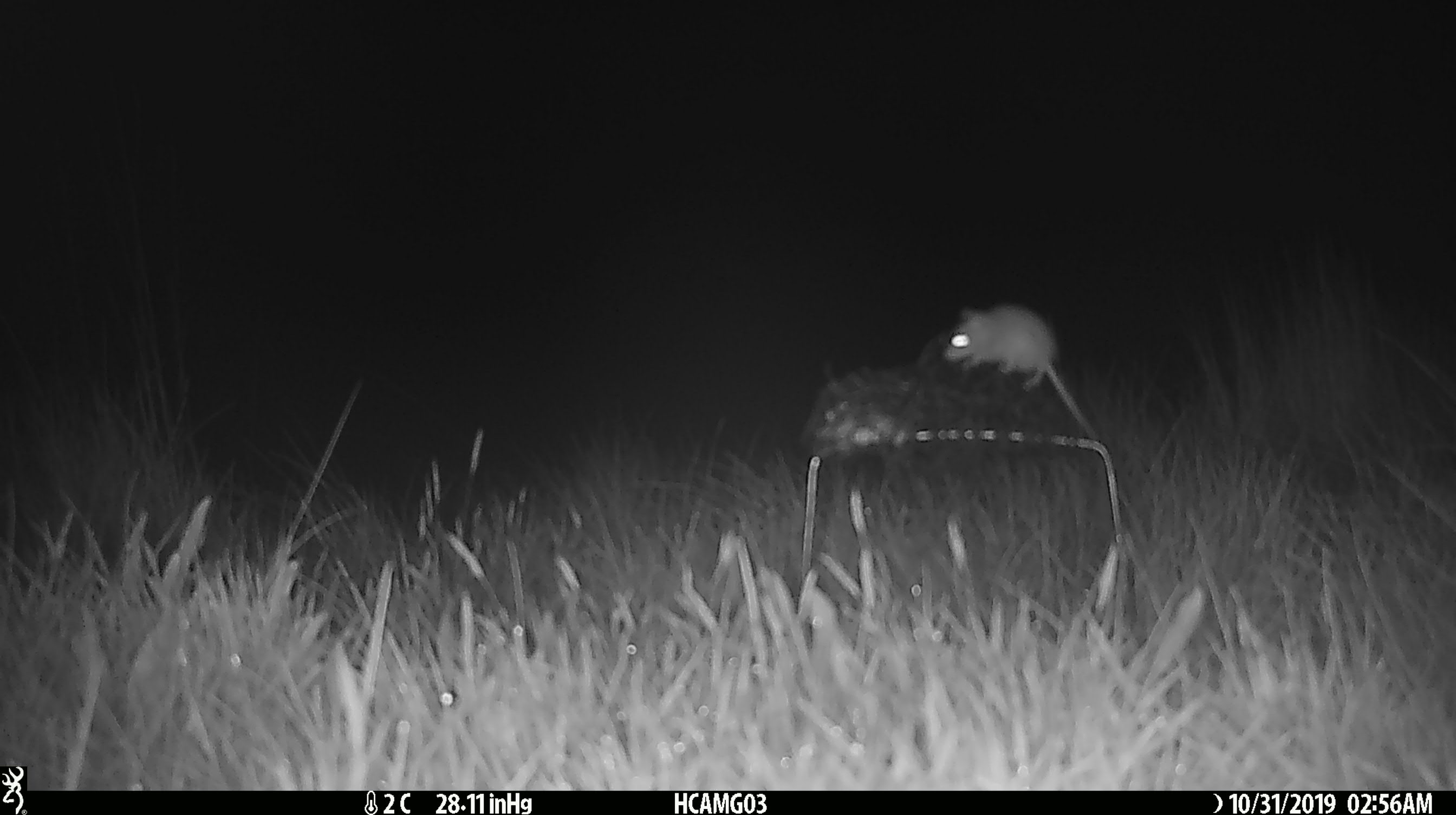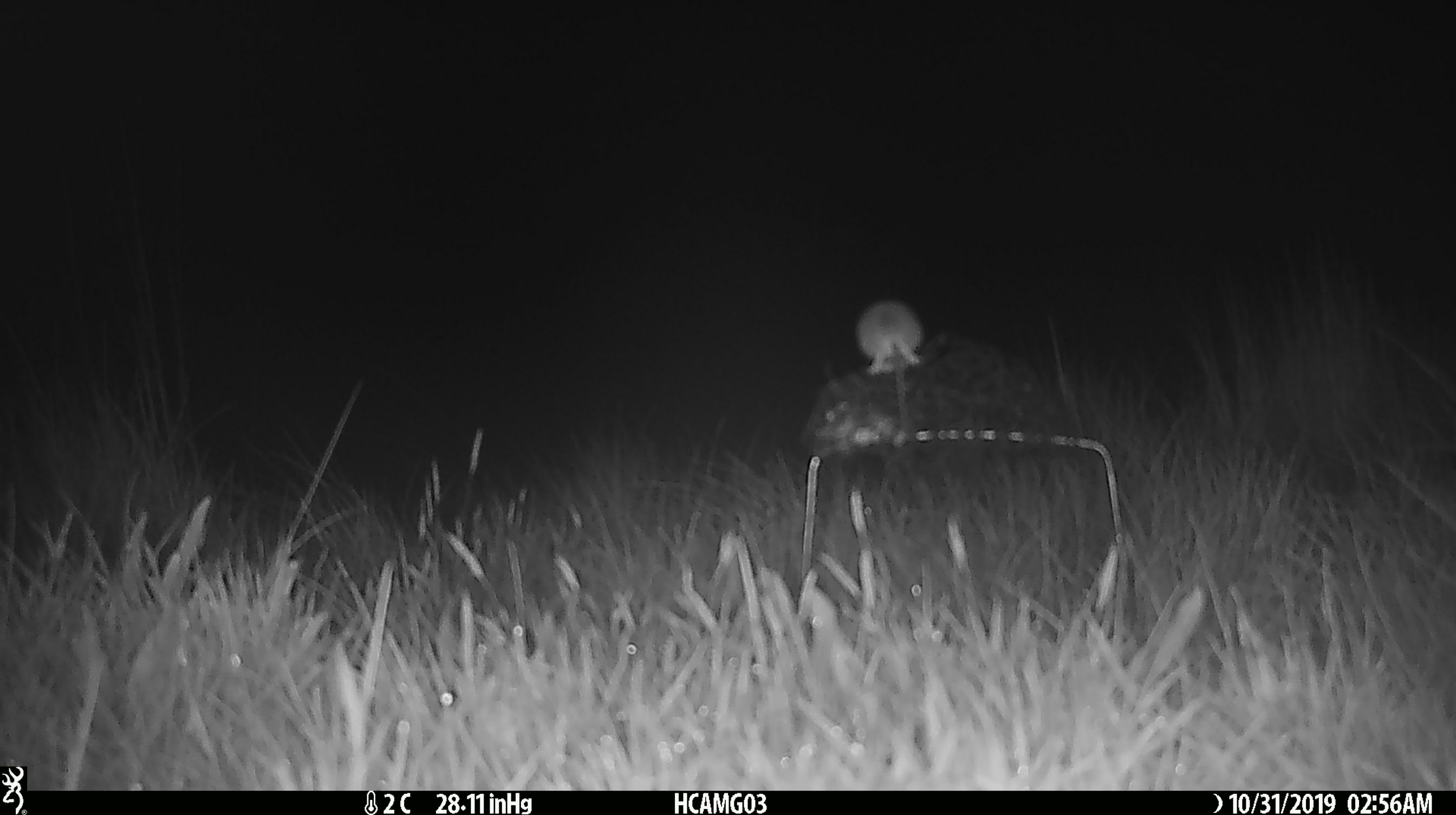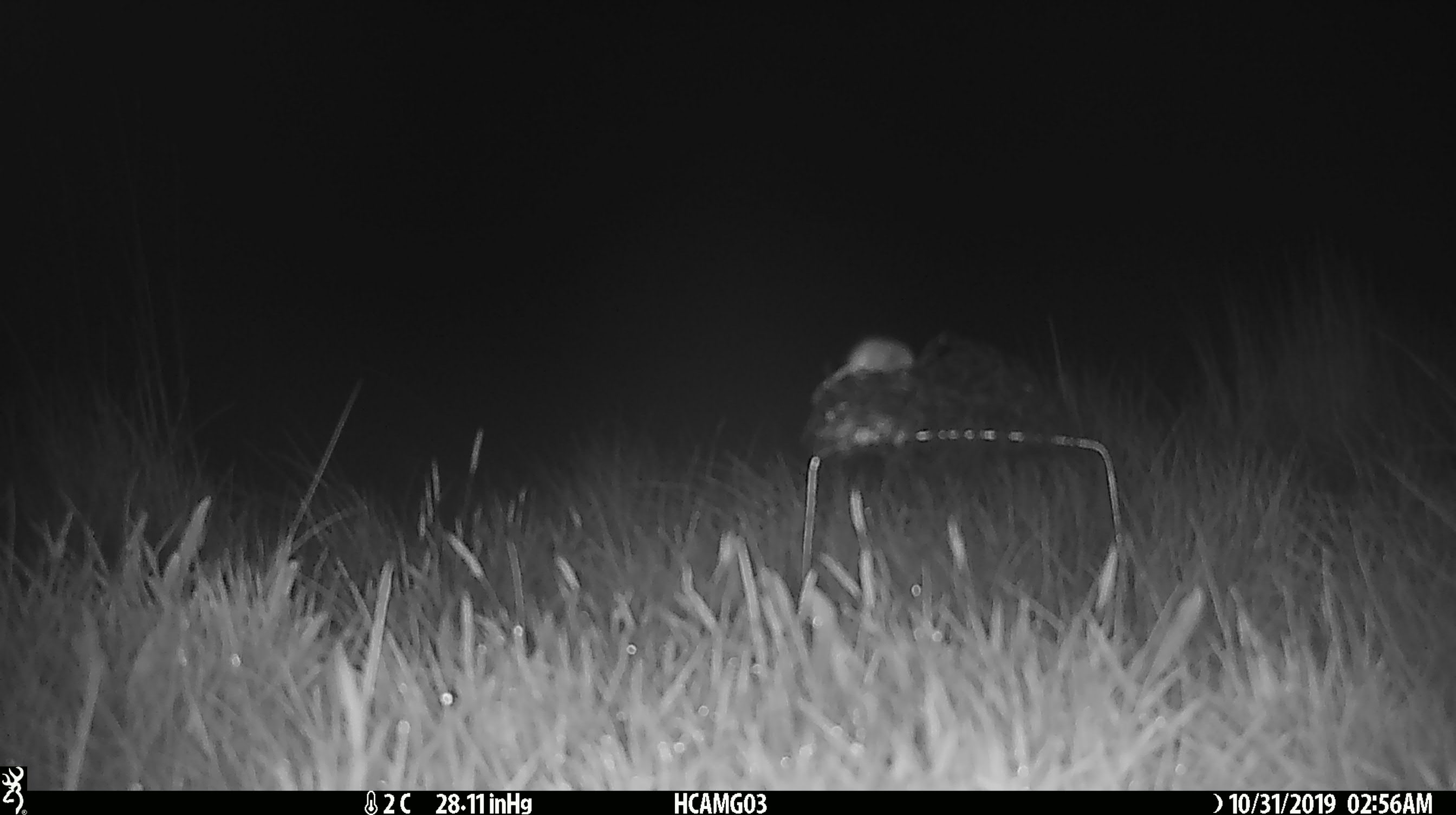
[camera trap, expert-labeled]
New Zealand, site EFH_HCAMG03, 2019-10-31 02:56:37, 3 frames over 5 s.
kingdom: Animalia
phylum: Chordata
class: Mammalia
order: Rodentia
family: Muridae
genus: Mus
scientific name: Mus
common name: mouse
Mouse (Mus).